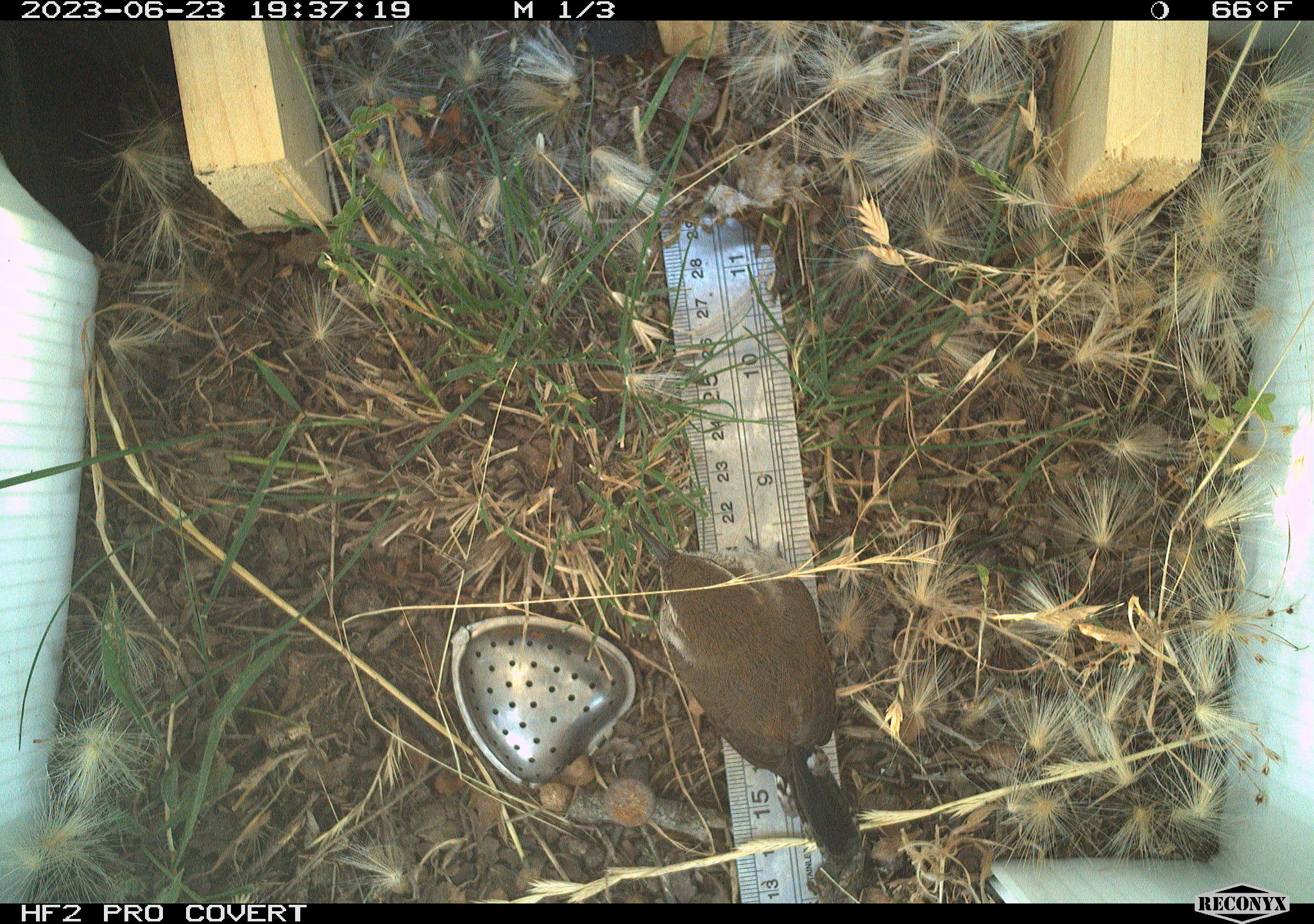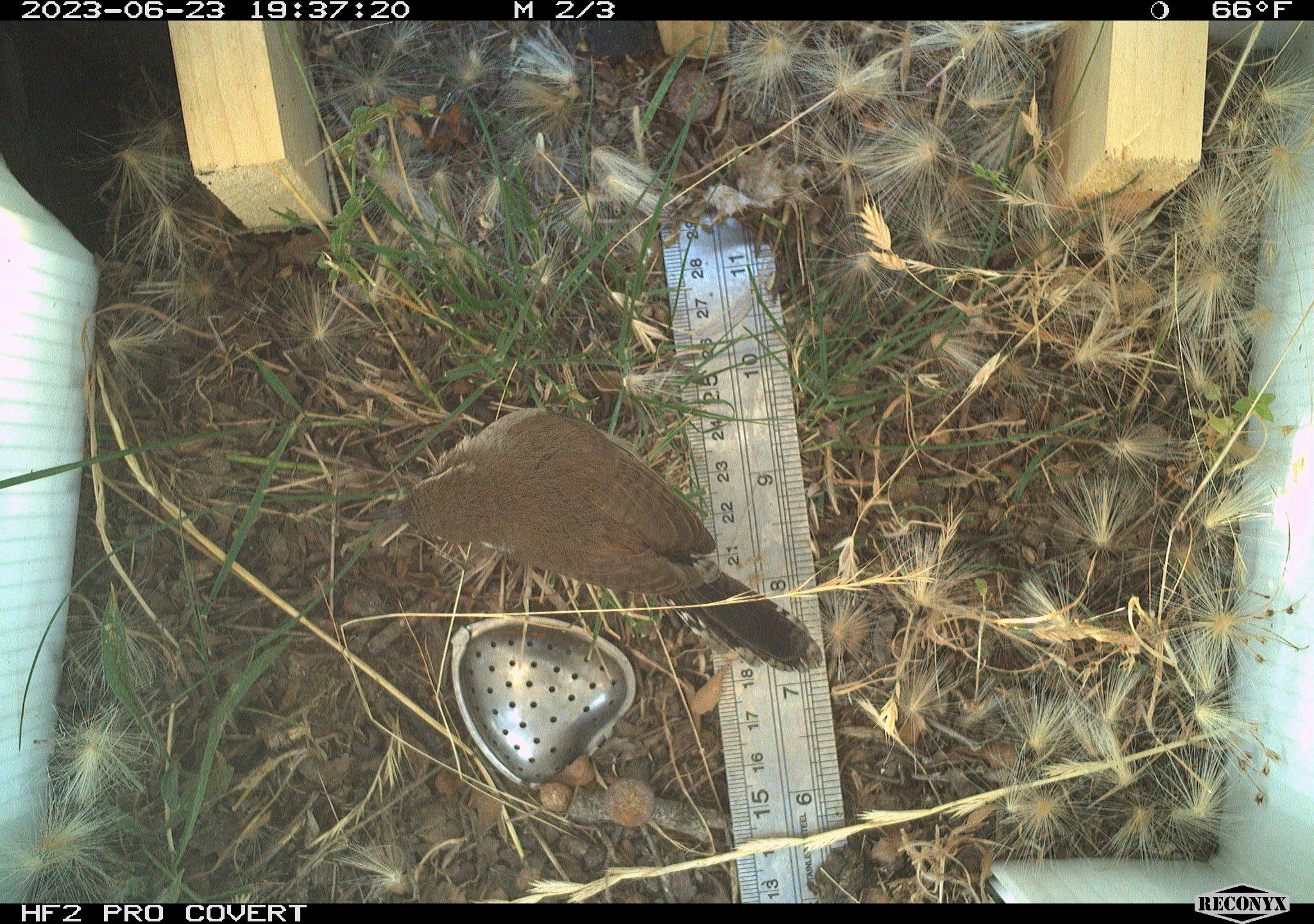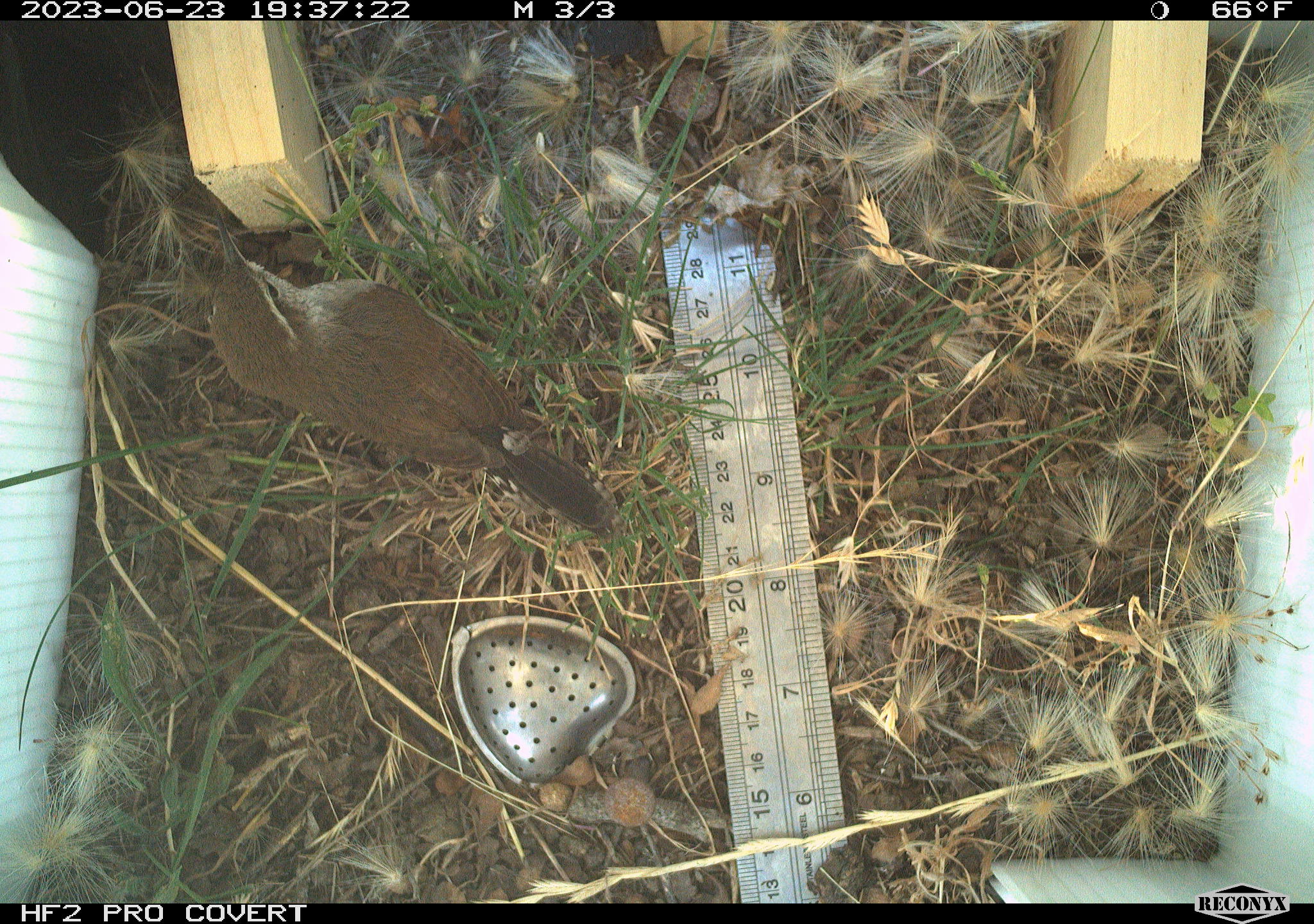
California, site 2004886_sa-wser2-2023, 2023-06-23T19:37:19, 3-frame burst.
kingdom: Animalia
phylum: Chordata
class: Aves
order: Passeriformes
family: Troglodytidae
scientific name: Troglodytidae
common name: wren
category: troglodytidae family